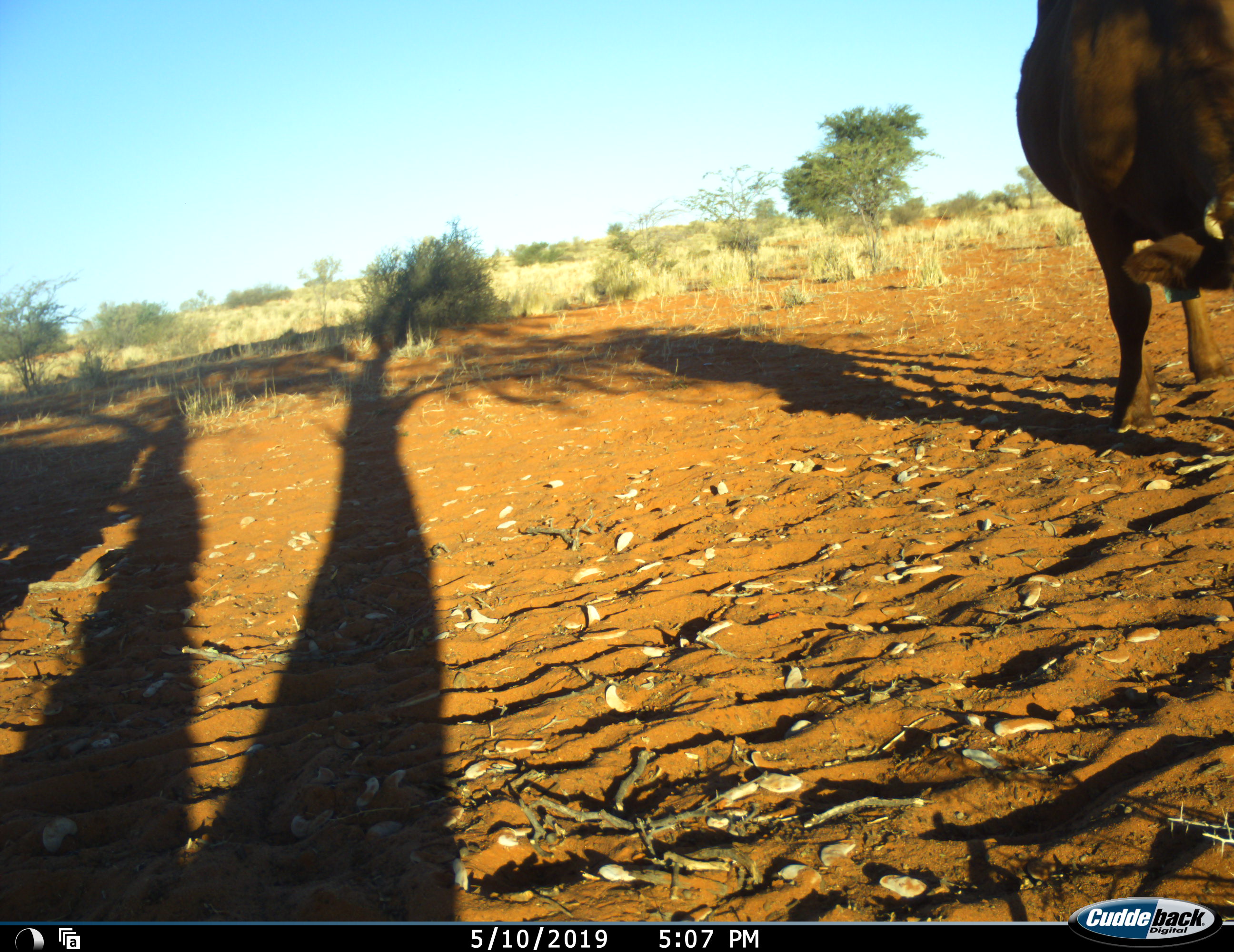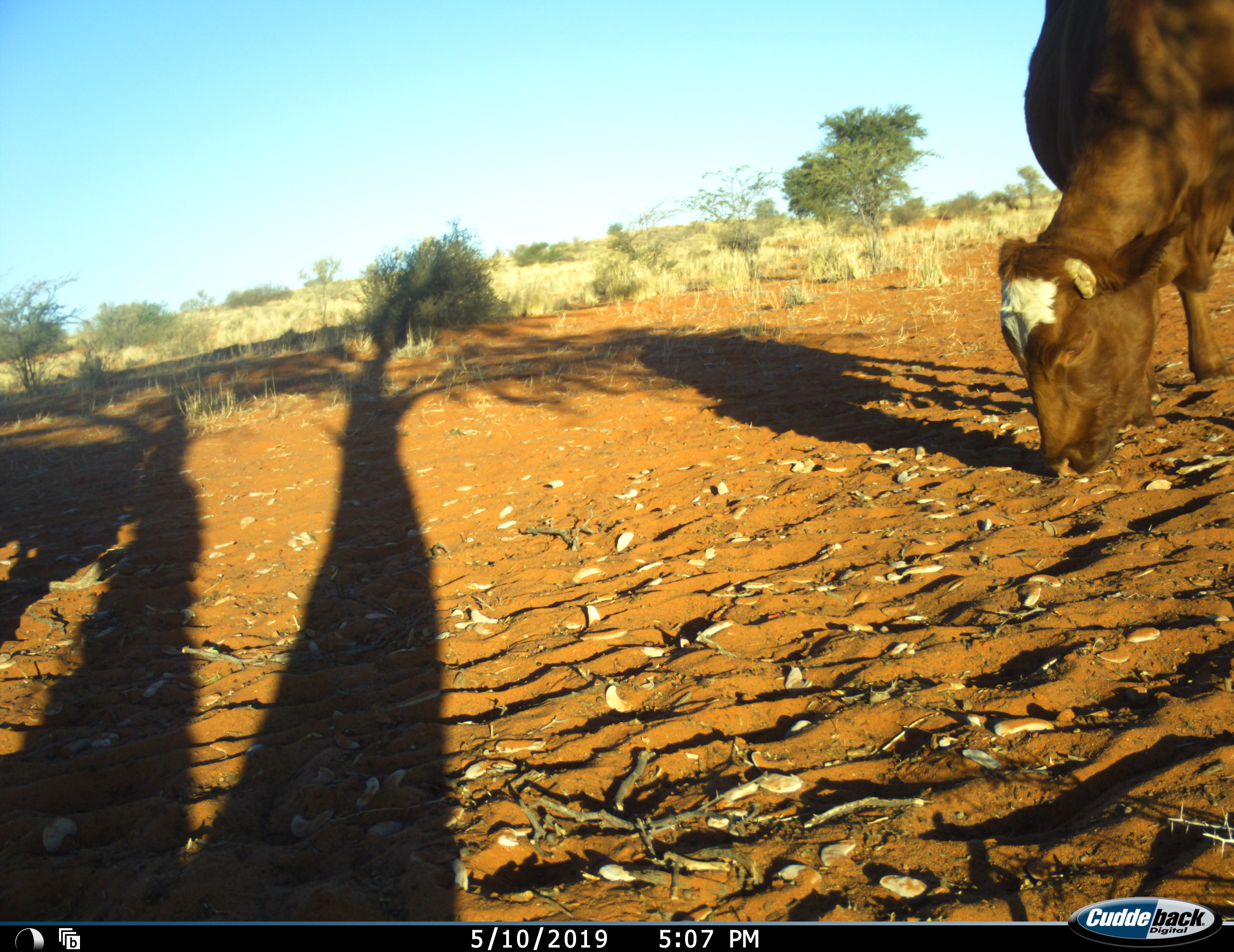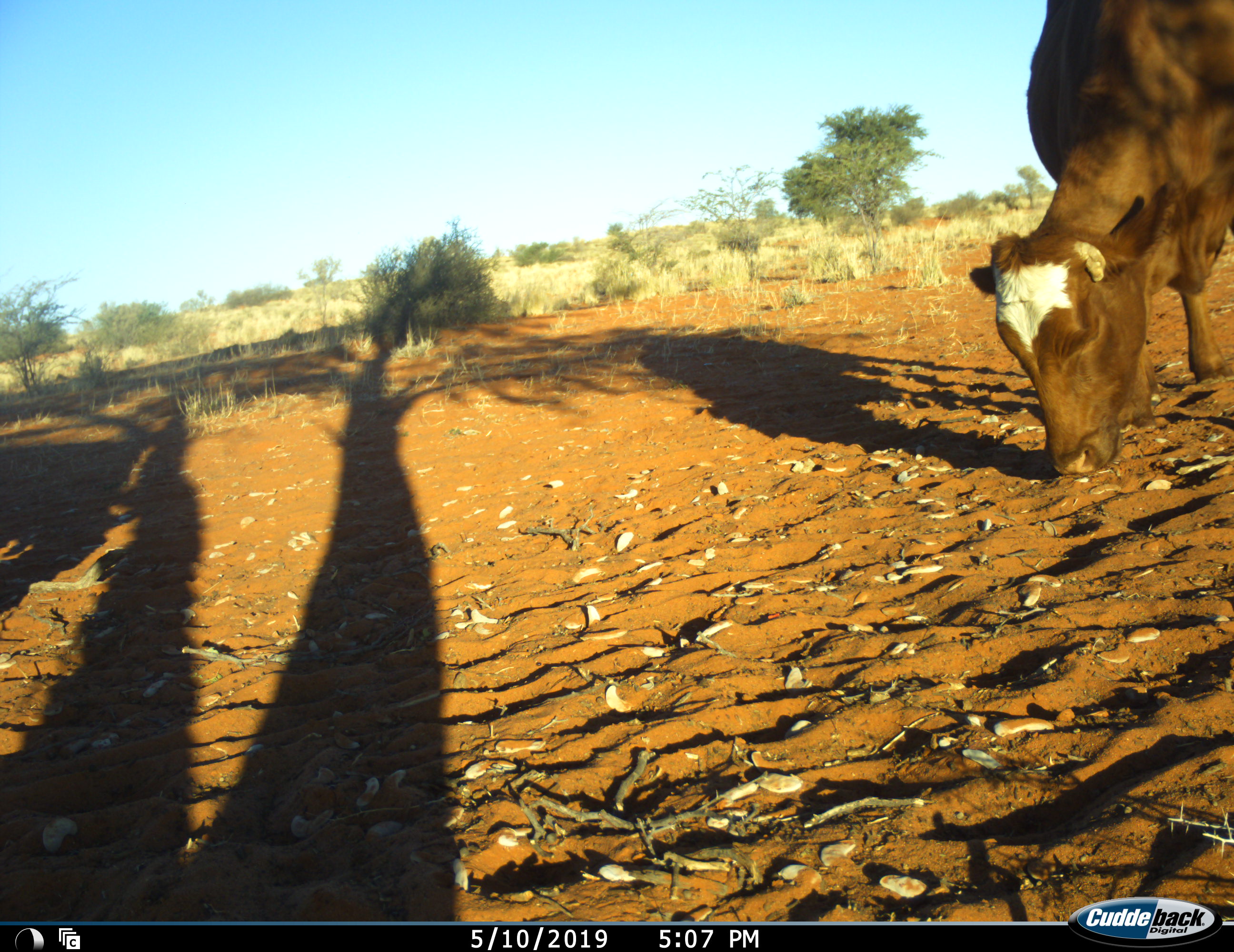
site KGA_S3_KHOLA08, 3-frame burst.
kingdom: Animalia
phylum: Chordata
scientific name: Vertebrata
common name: domestic animal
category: domesticanimal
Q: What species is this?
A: Domesticanimal (domestic animal) (Vertebrata).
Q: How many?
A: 1.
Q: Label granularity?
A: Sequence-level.